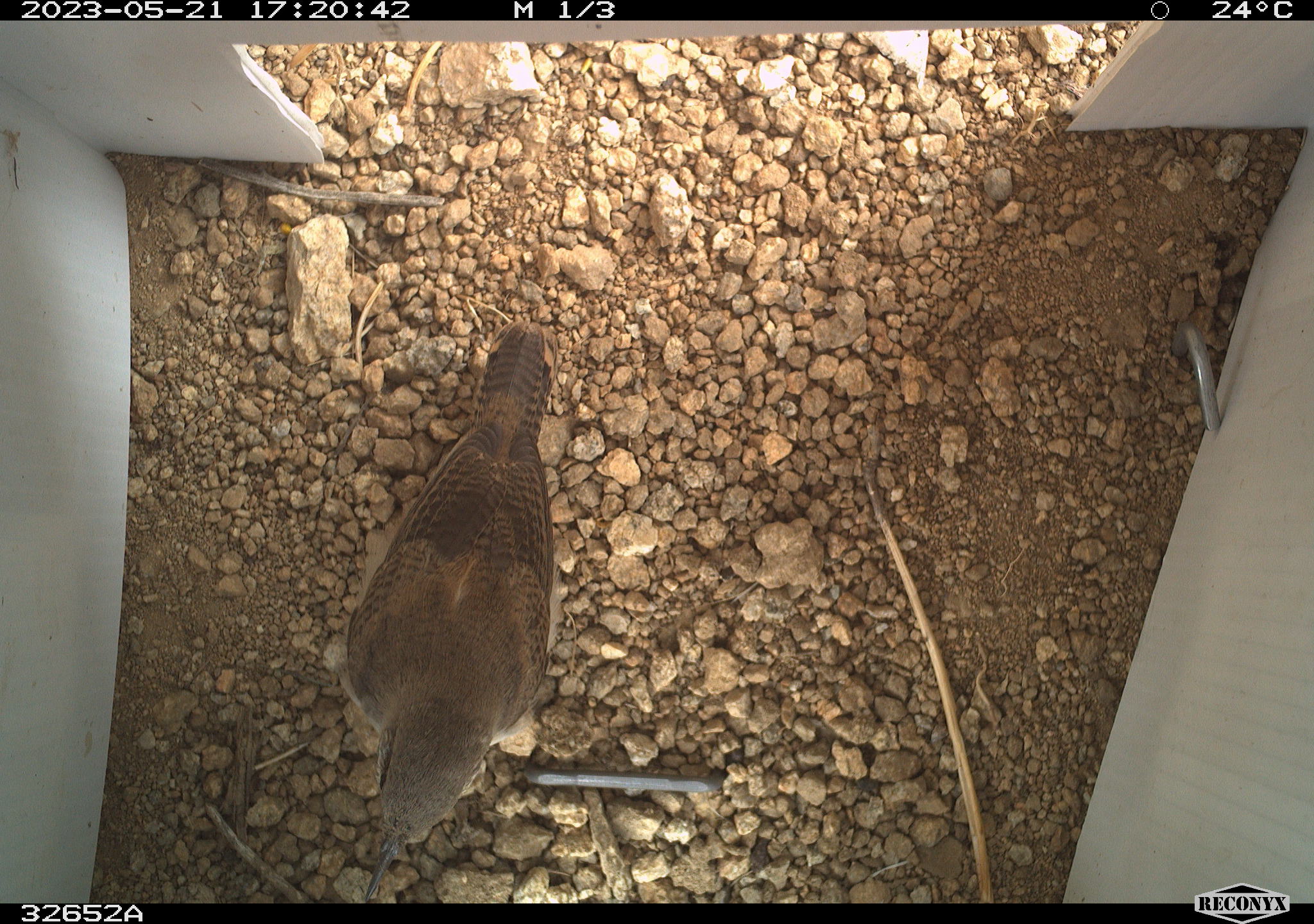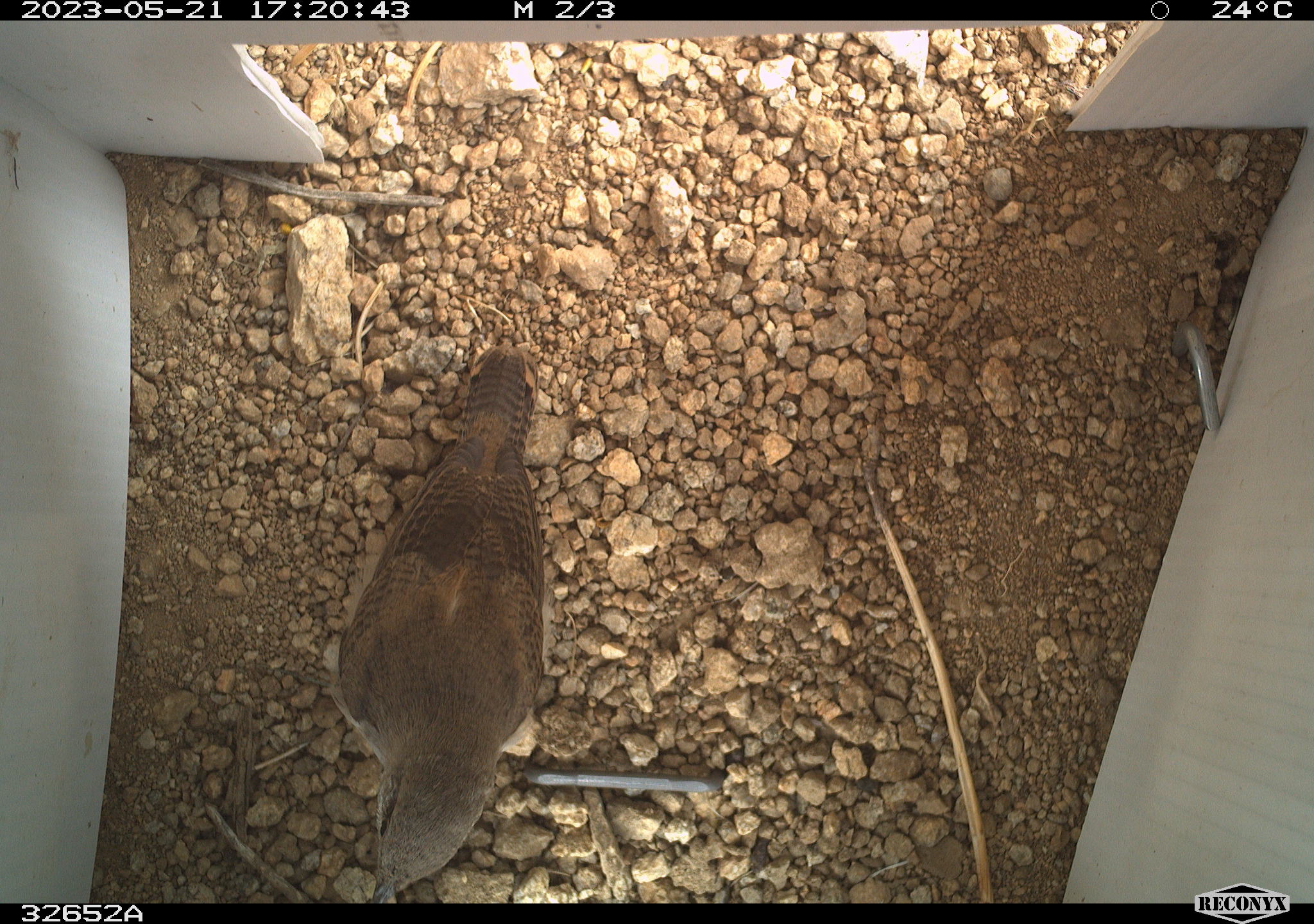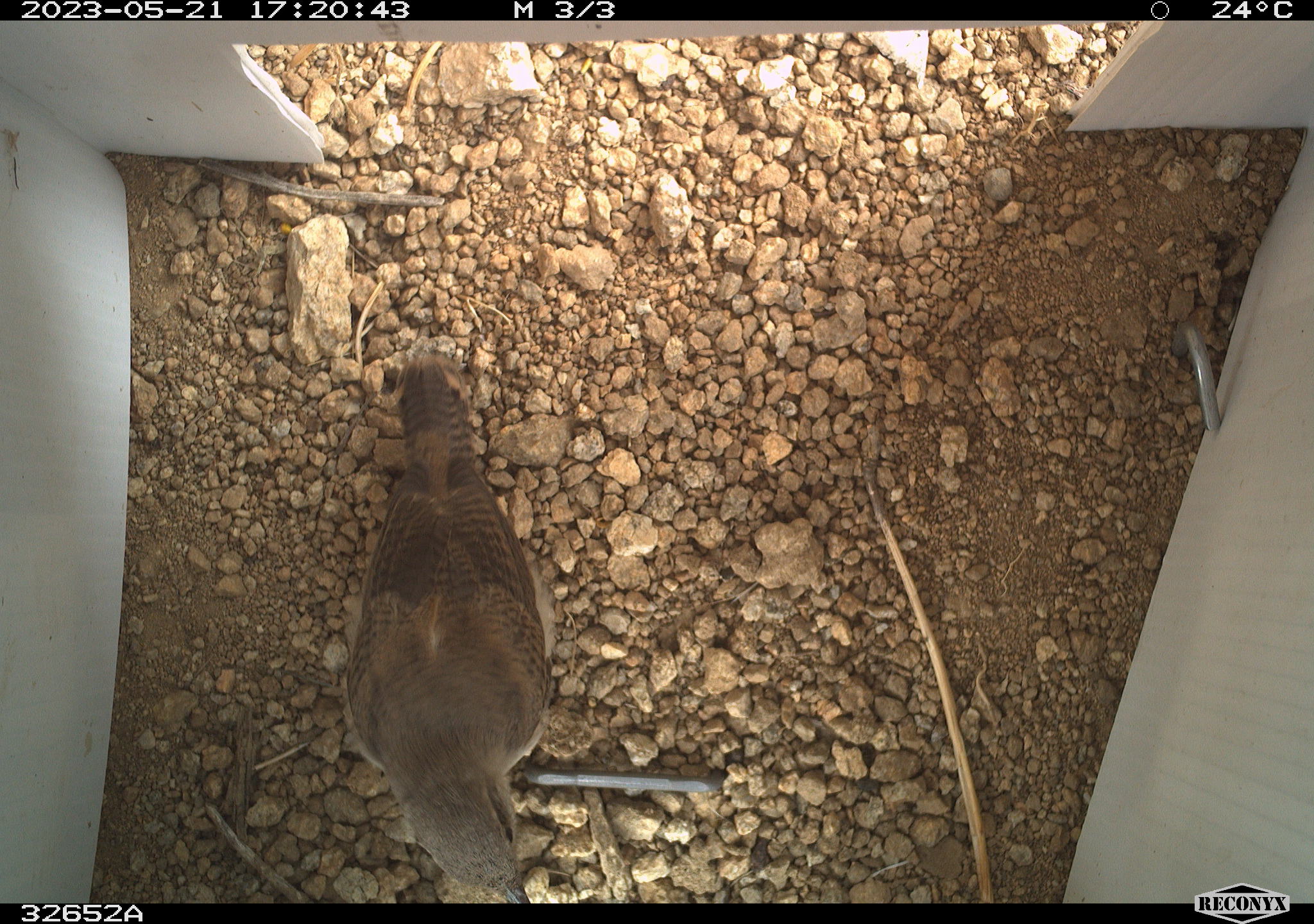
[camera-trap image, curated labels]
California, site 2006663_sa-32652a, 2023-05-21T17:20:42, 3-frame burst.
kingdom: Animalia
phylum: Chordata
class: Aves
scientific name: Aves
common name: bird